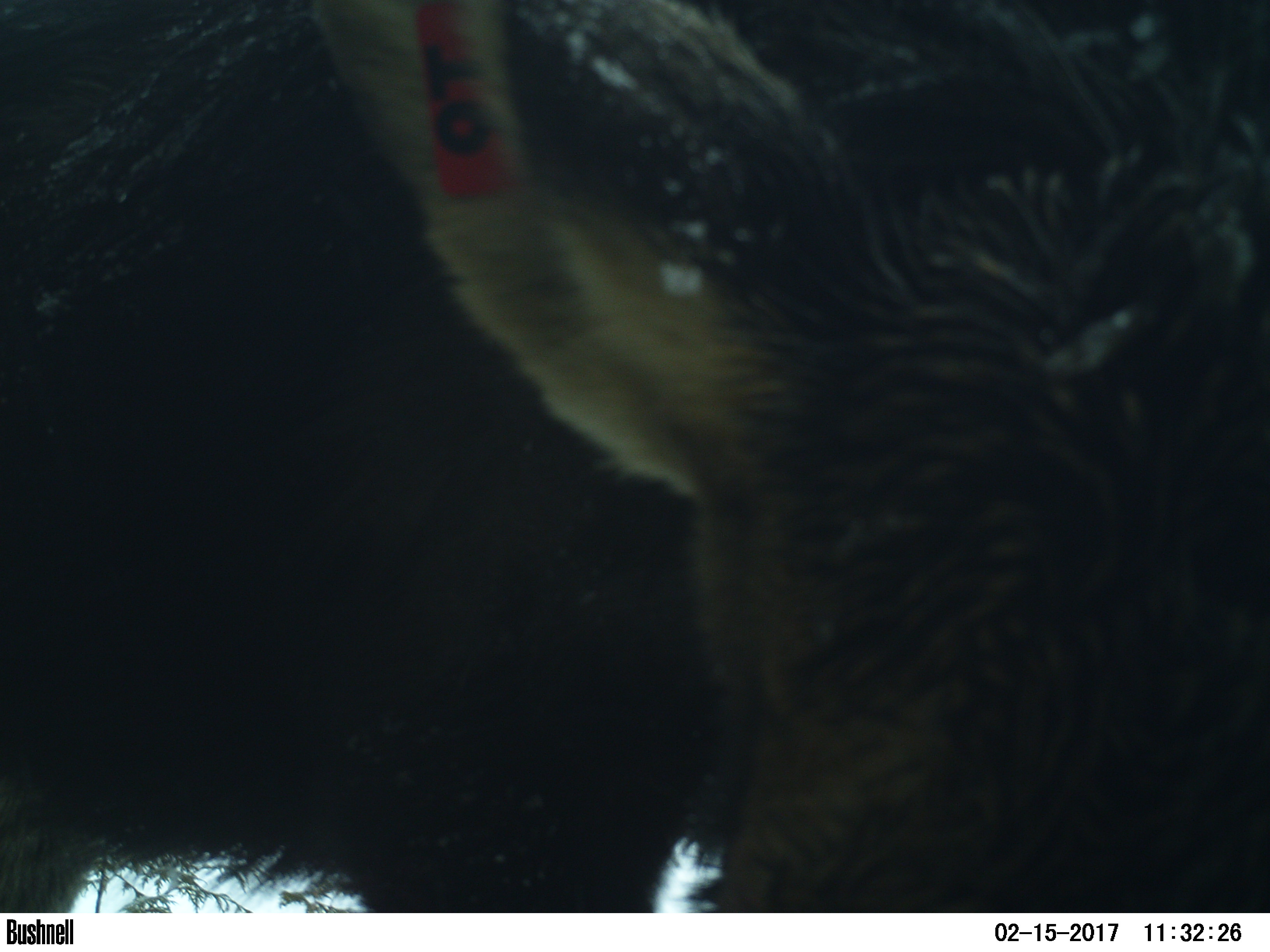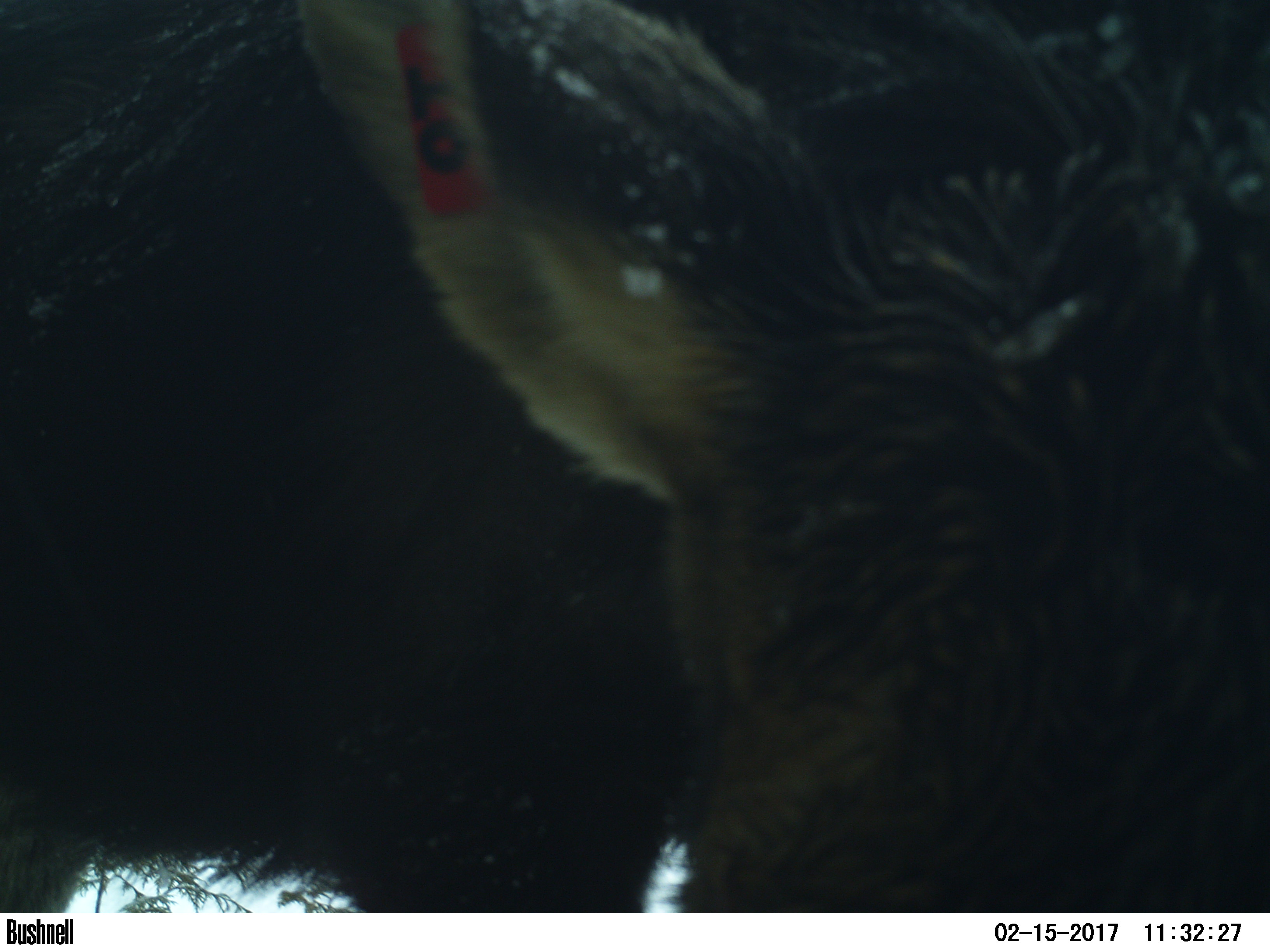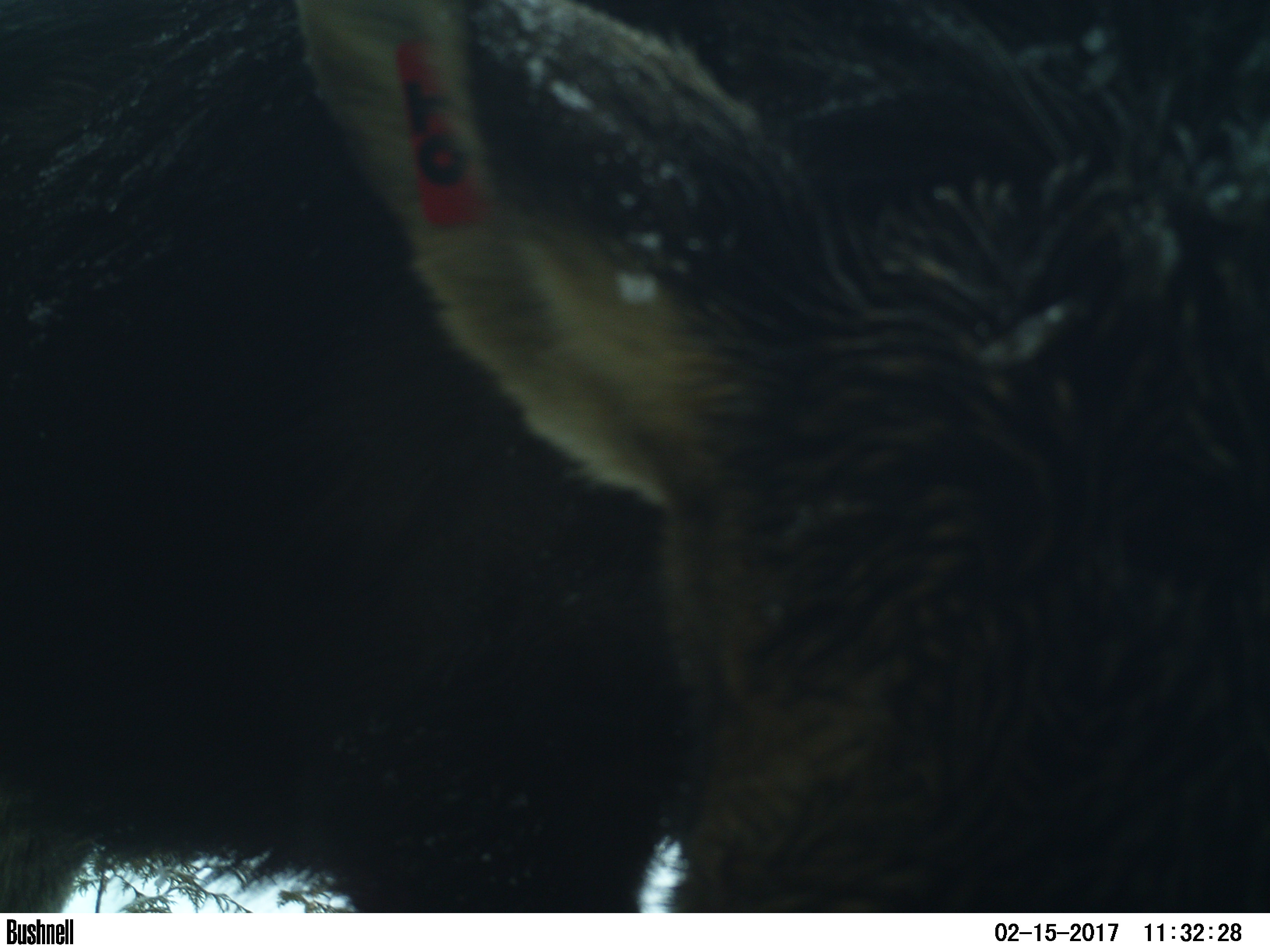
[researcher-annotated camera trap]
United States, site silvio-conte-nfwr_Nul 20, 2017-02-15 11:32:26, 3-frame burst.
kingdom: Animalia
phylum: Chordata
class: Mammalia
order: Artiodactyla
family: Cervidae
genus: Alces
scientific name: Alces alces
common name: moose